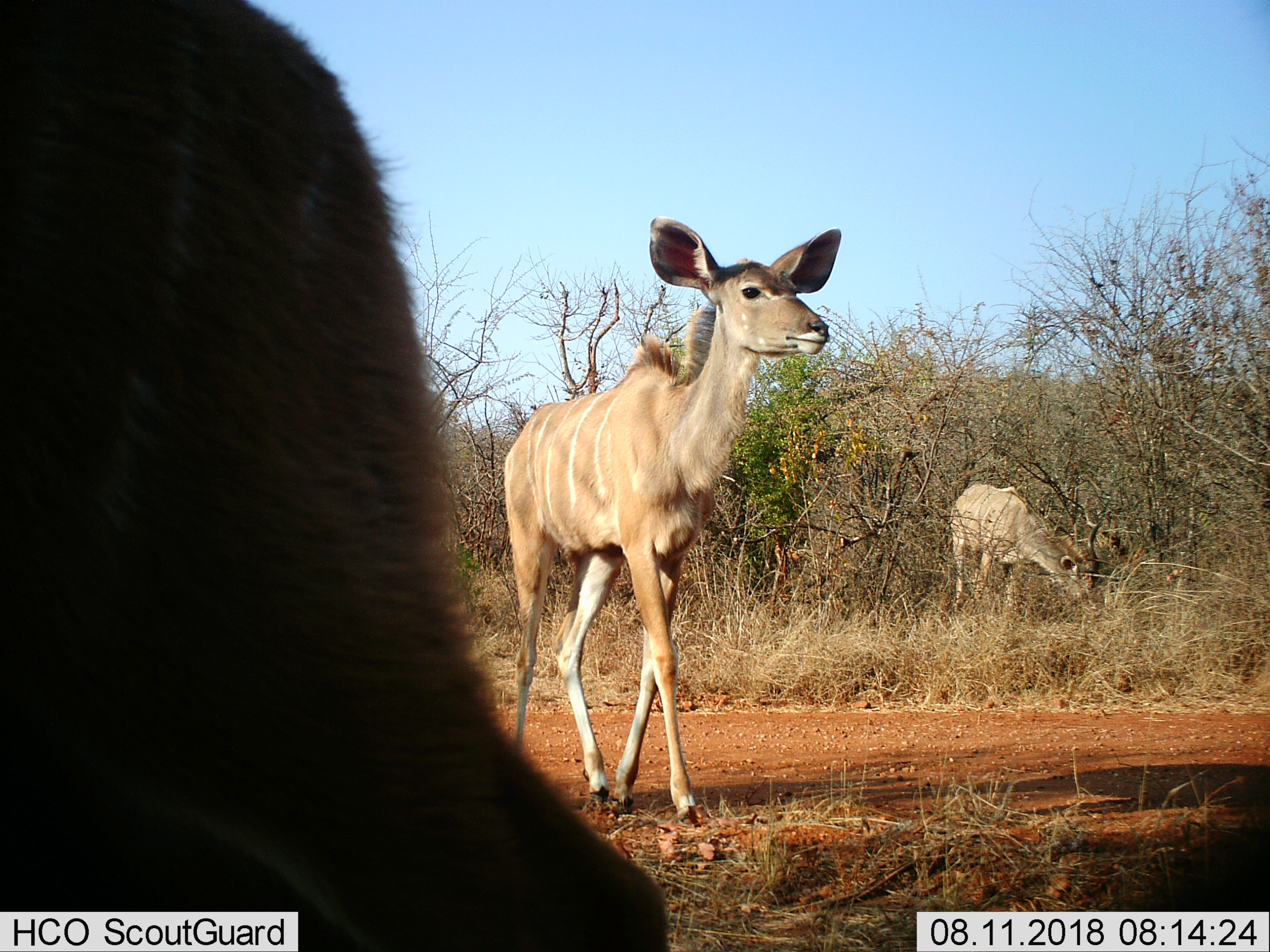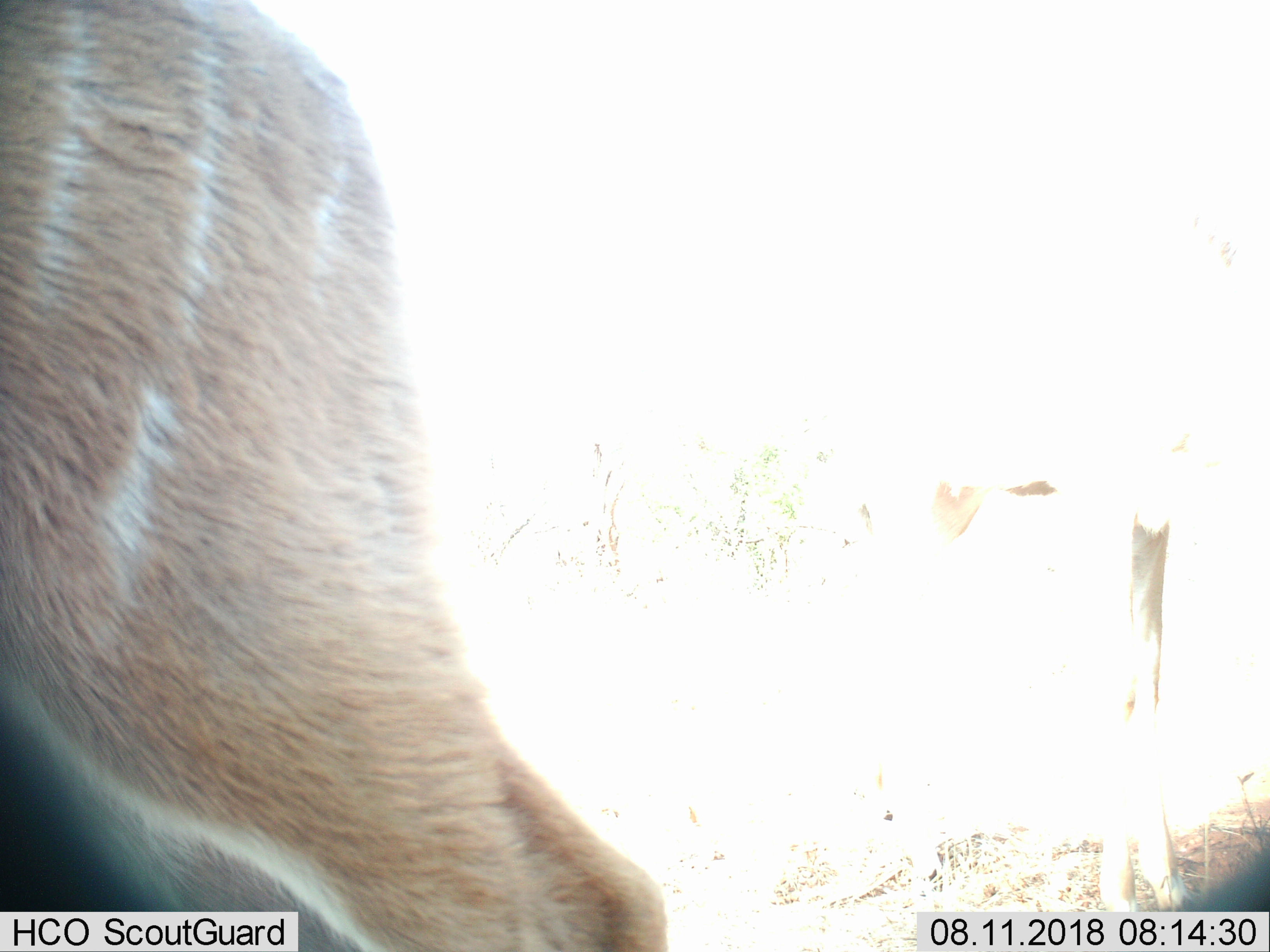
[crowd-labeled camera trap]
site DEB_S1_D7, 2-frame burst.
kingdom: Animalia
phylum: Chordata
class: Mammalia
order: Artiodactyla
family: Bovidae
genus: Tragelaphus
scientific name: Tragelaphus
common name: kudu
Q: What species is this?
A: Kudu (Tragelaphus).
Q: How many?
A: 3.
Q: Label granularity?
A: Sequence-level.